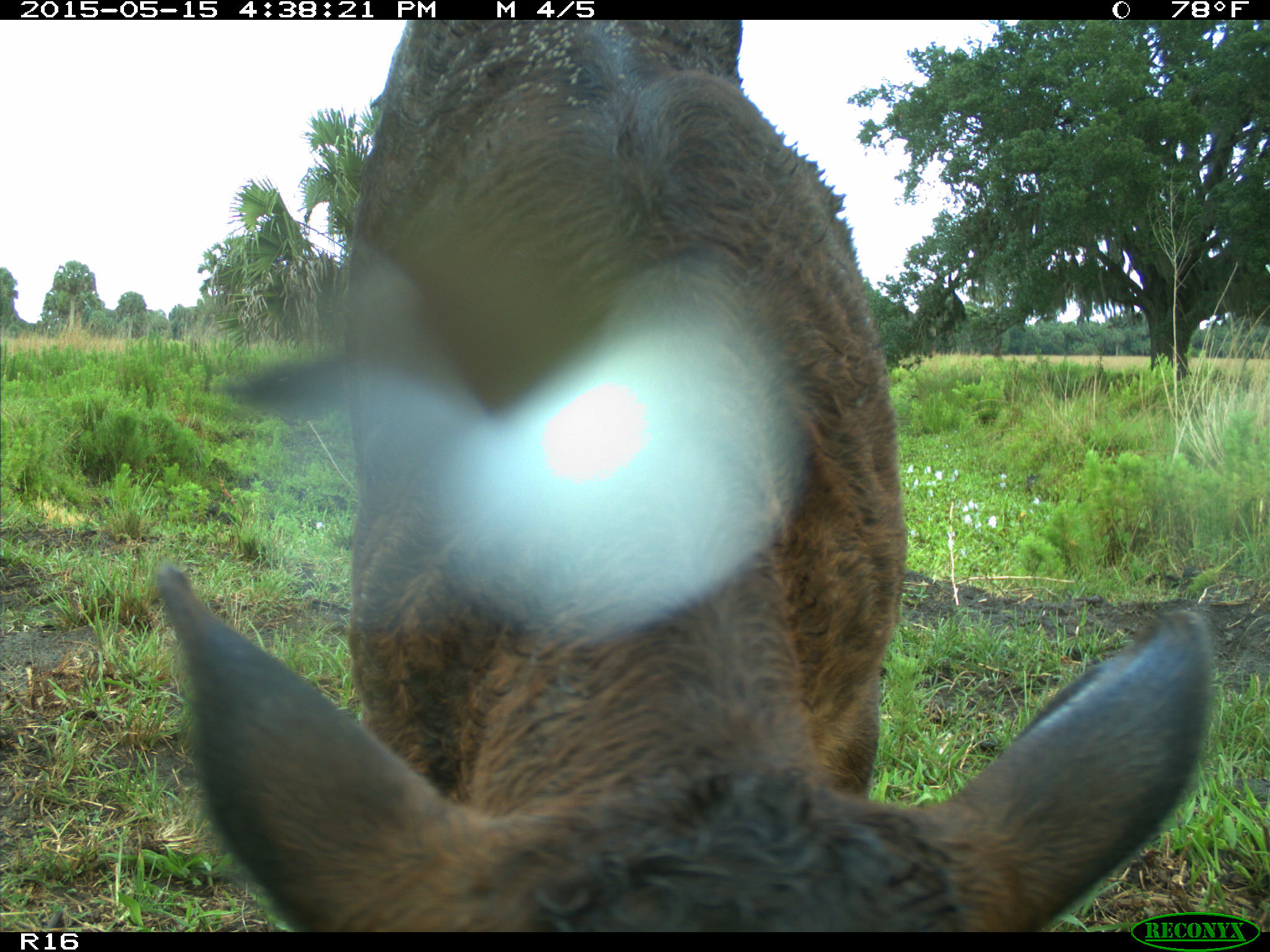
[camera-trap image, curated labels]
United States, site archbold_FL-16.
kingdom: Animalia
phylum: Chordata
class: Mammalia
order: Artiodactyla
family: Bovidae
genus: Bos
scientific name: Bos taurus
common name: domestic cow